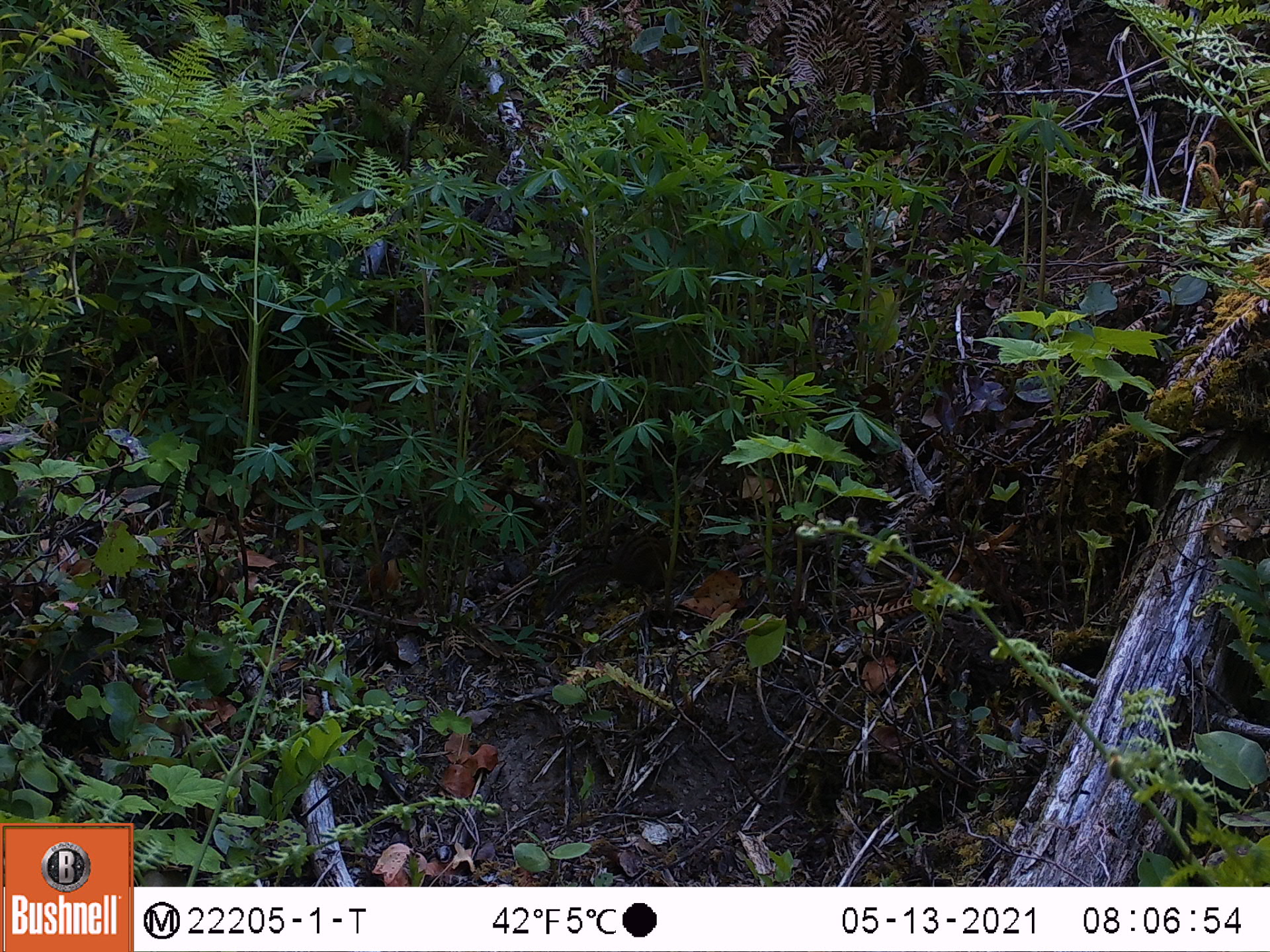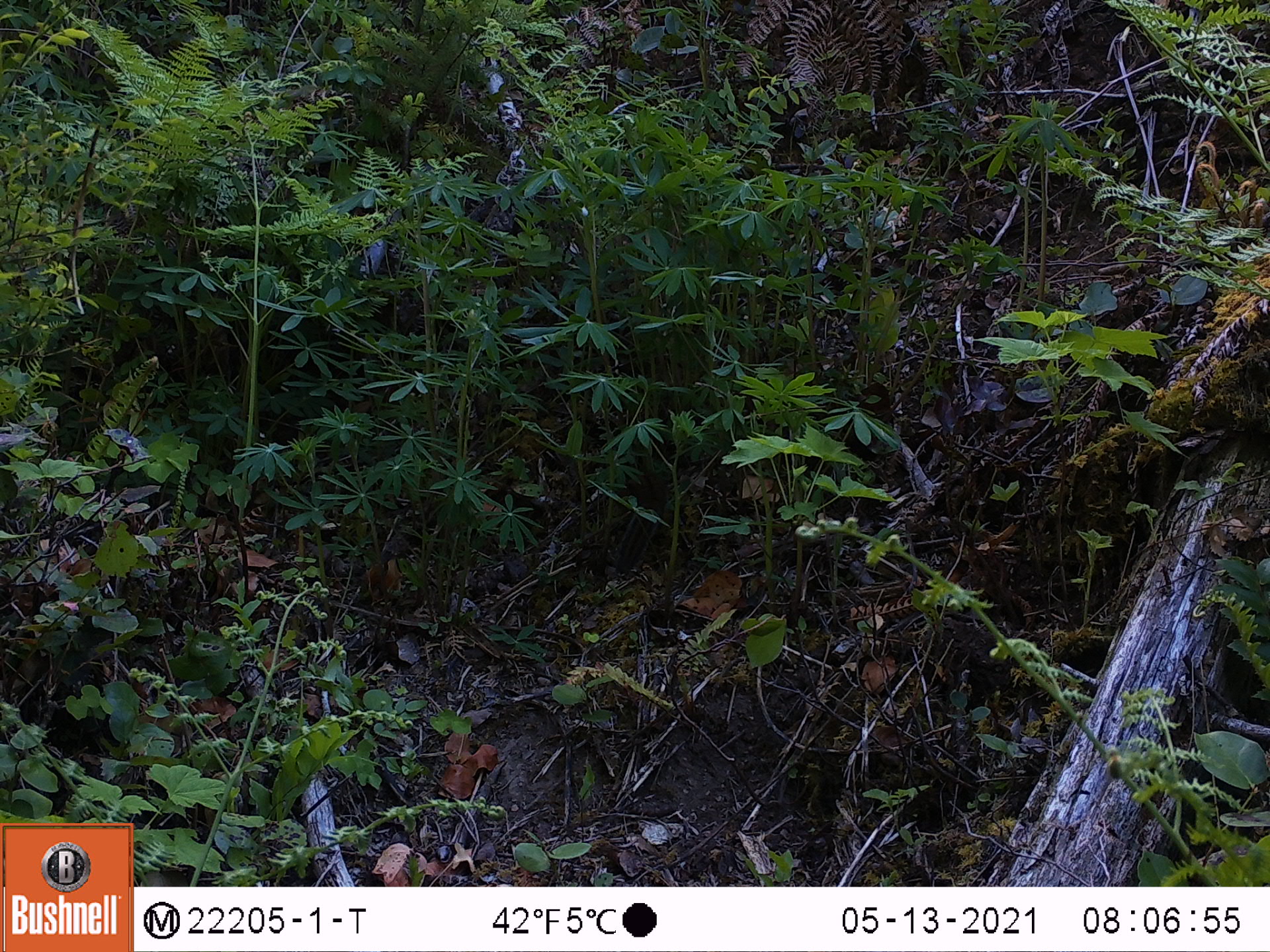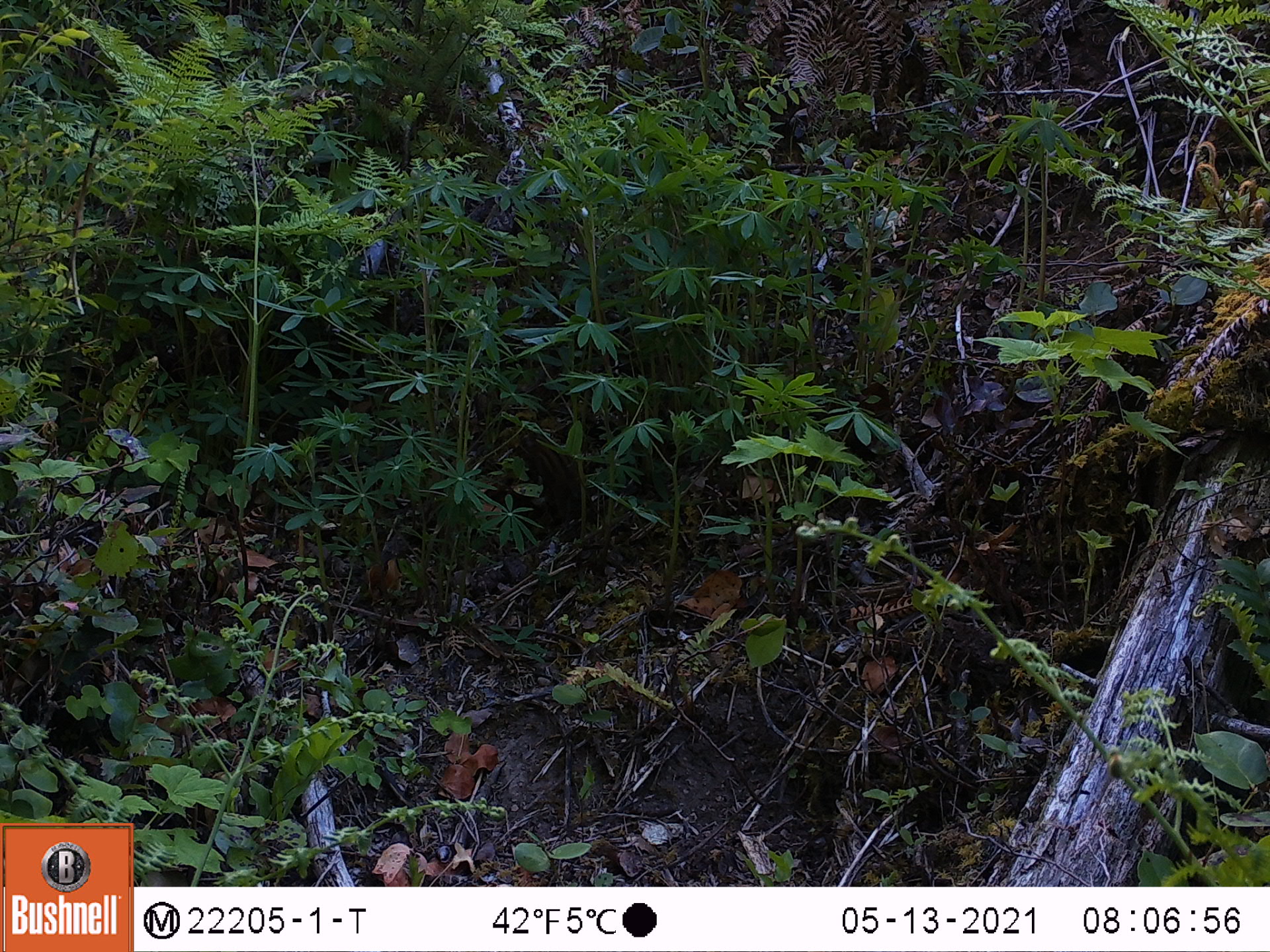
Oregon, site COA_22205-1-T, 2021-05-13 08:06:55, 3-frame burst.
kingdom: Animalia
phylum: Chordata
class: Mammalia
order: Rodentia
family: Sciuridae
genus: Neotamias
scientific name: Neotamias townsendii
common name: townsend's chipmunk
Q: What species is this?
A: Townsend's chipmunk (Neotamias townsendii).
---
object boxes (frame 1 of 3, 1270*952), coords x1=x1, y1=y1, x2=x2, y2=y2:
townsend's chipmunk: x1=513, y1=503, x2=729, y2=648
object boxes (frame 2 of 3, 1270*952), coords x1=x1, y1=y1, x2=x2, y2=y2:
townsend's chipmunk: x1=572, y1=391, x2=709, y2=584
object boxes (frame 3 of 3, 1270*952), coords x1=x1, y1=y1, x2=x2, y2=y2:
townsend's chipmunk: x1=488, y1=399, x2=641, y2=562